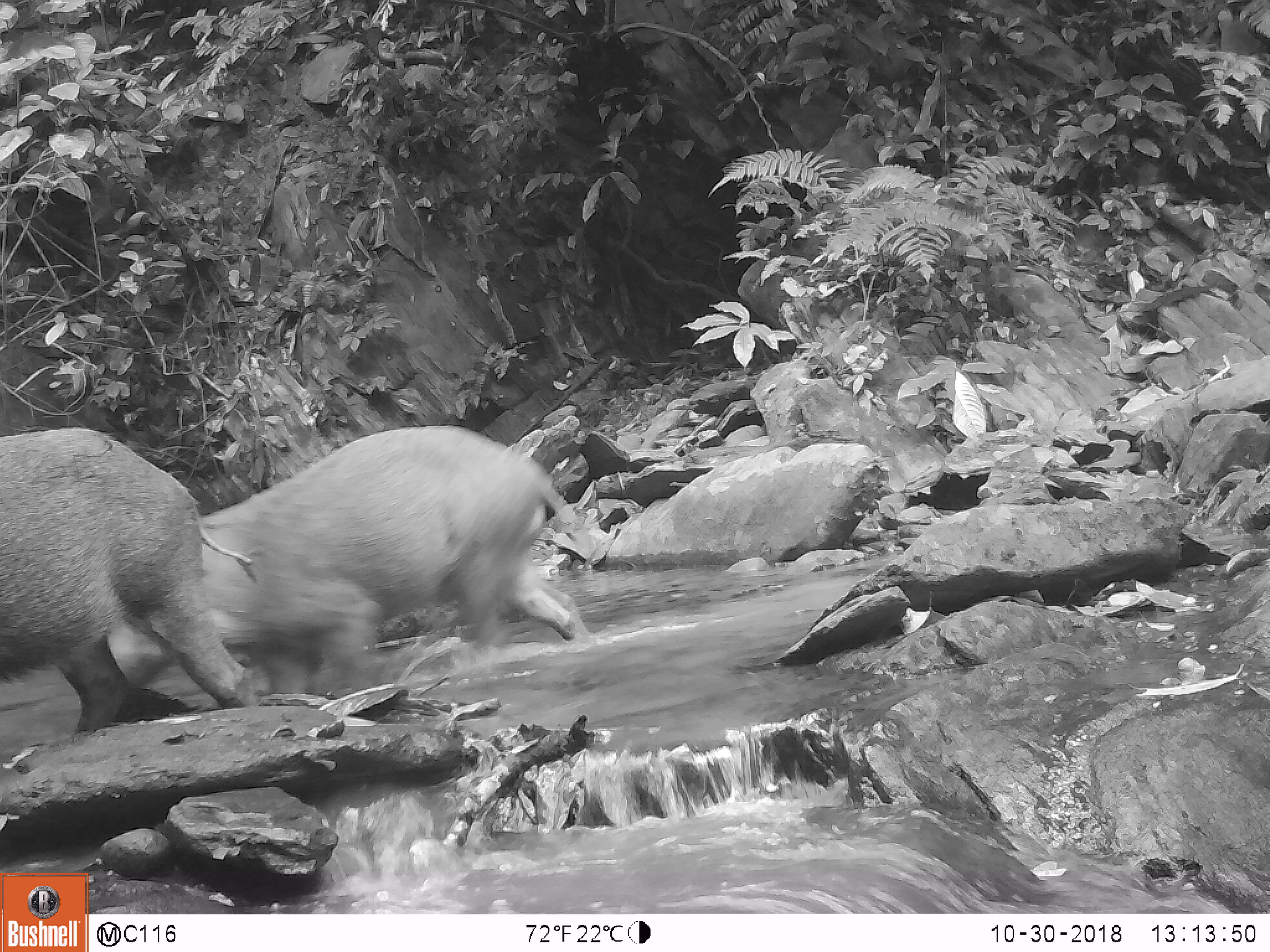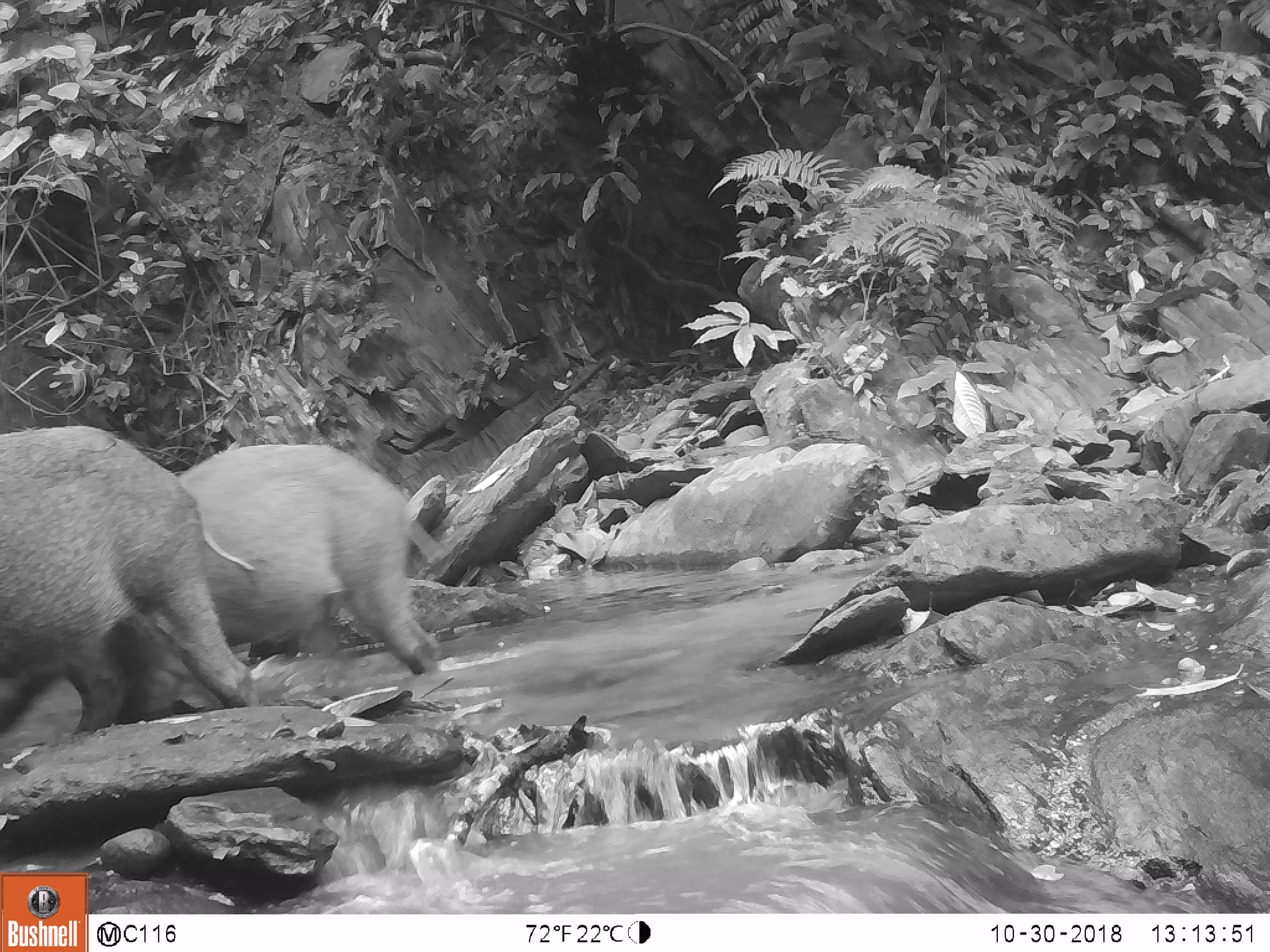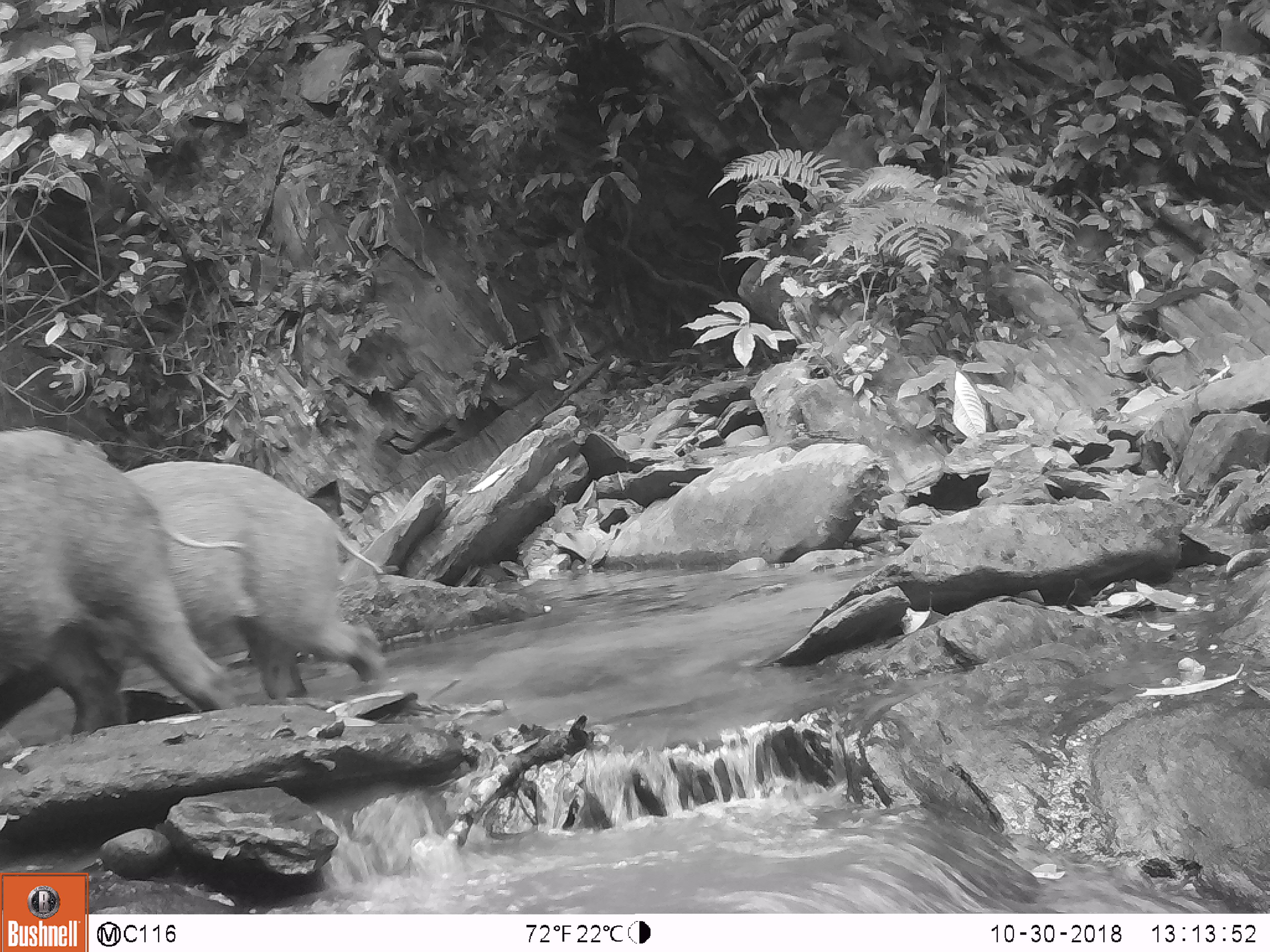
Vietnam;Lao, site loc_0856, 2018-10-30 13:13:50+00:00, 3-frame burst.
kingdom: Animalia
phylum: Chordata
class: Mammalia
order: Artiodactyla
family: Suidae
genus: Sus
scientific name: Sus scrofa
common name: eurasian wild pig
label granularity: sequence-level